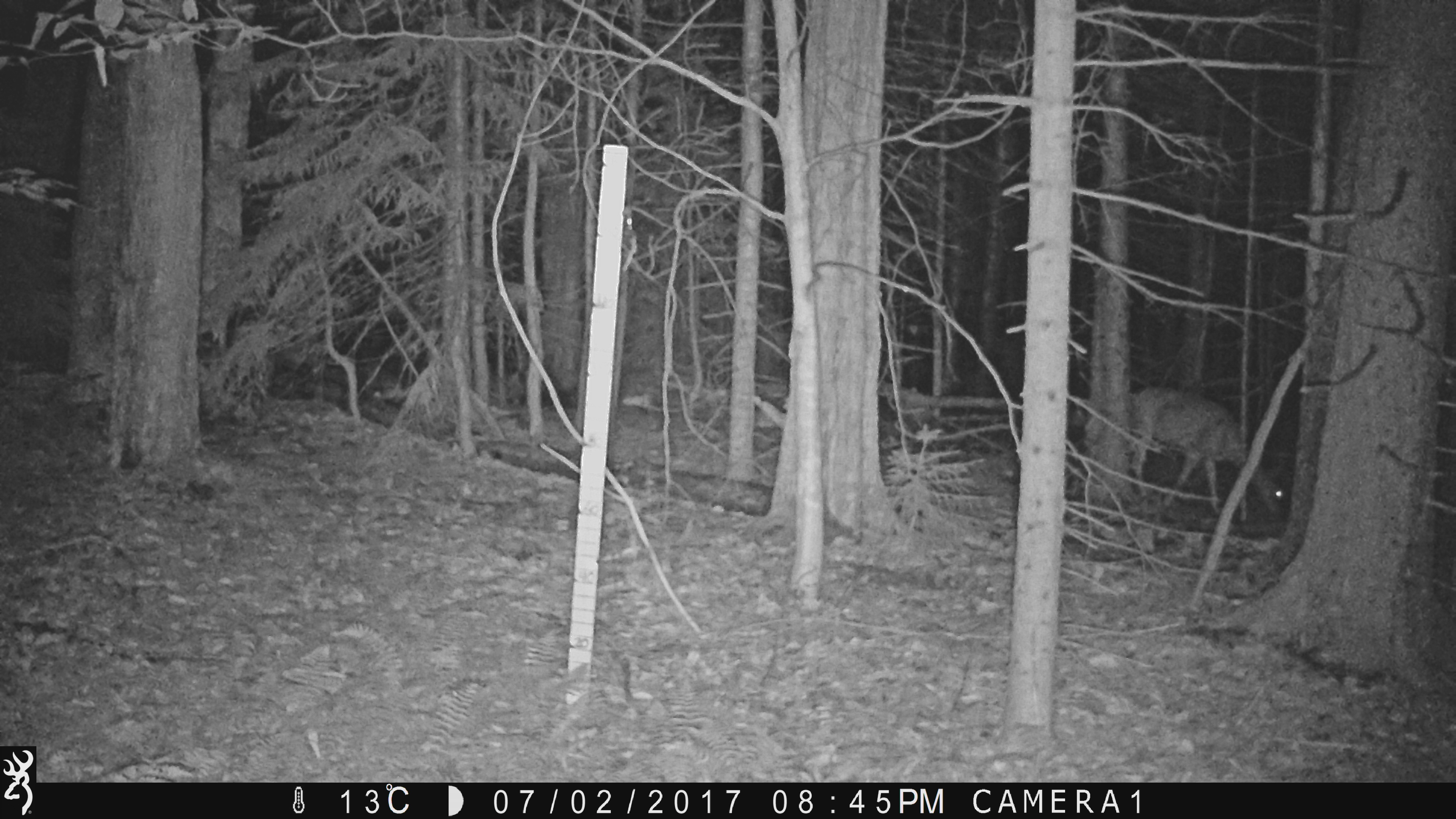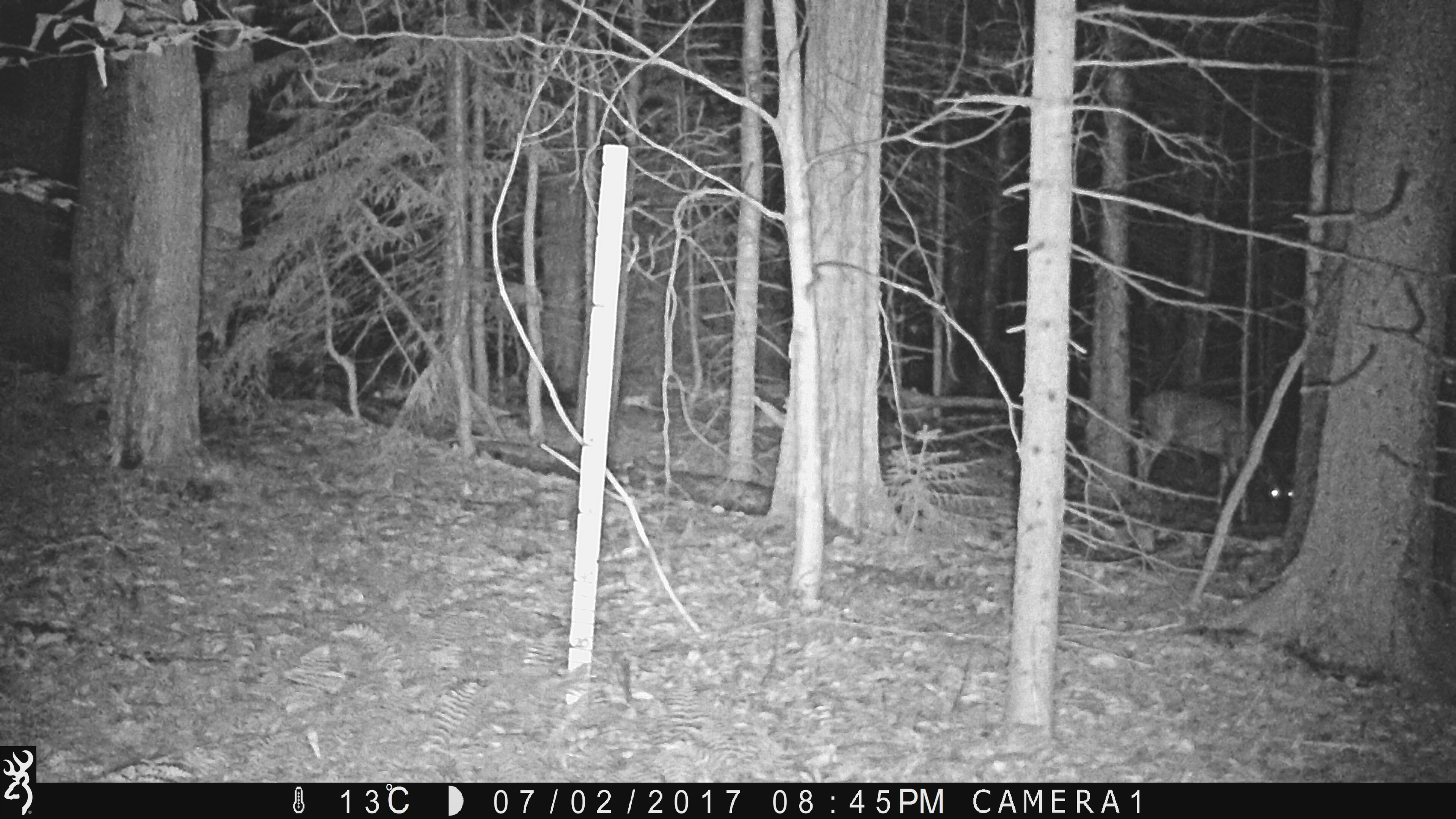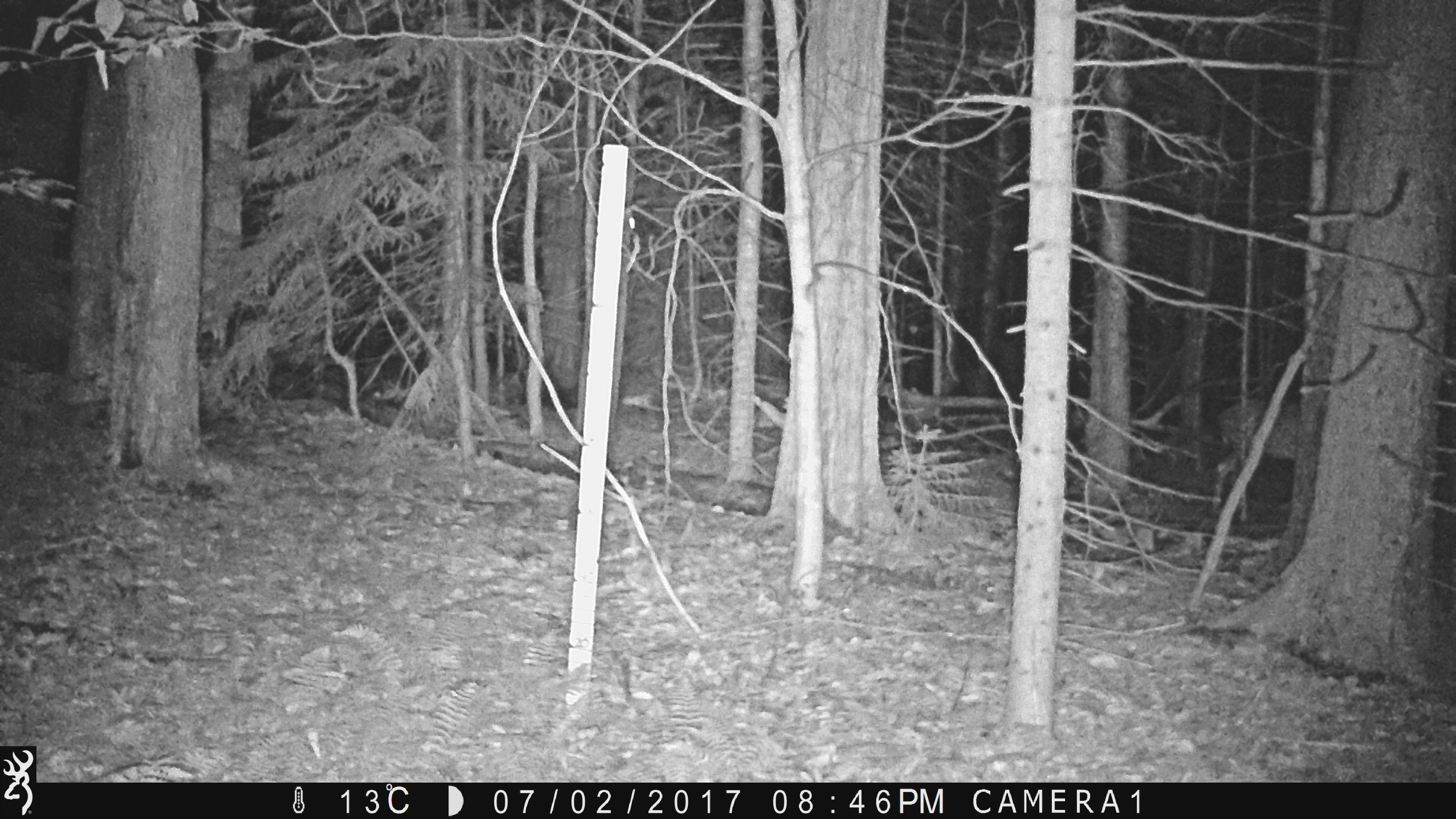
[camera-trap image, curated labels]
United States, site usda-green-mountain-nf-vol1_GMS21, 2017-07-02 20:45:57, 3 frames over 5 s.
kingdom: Animalia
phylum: Chordata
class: Mammalia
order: Artiodactyla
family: Cervidae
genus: Odocoileus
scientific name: Odocoileus virginianus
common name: white-tailed deer